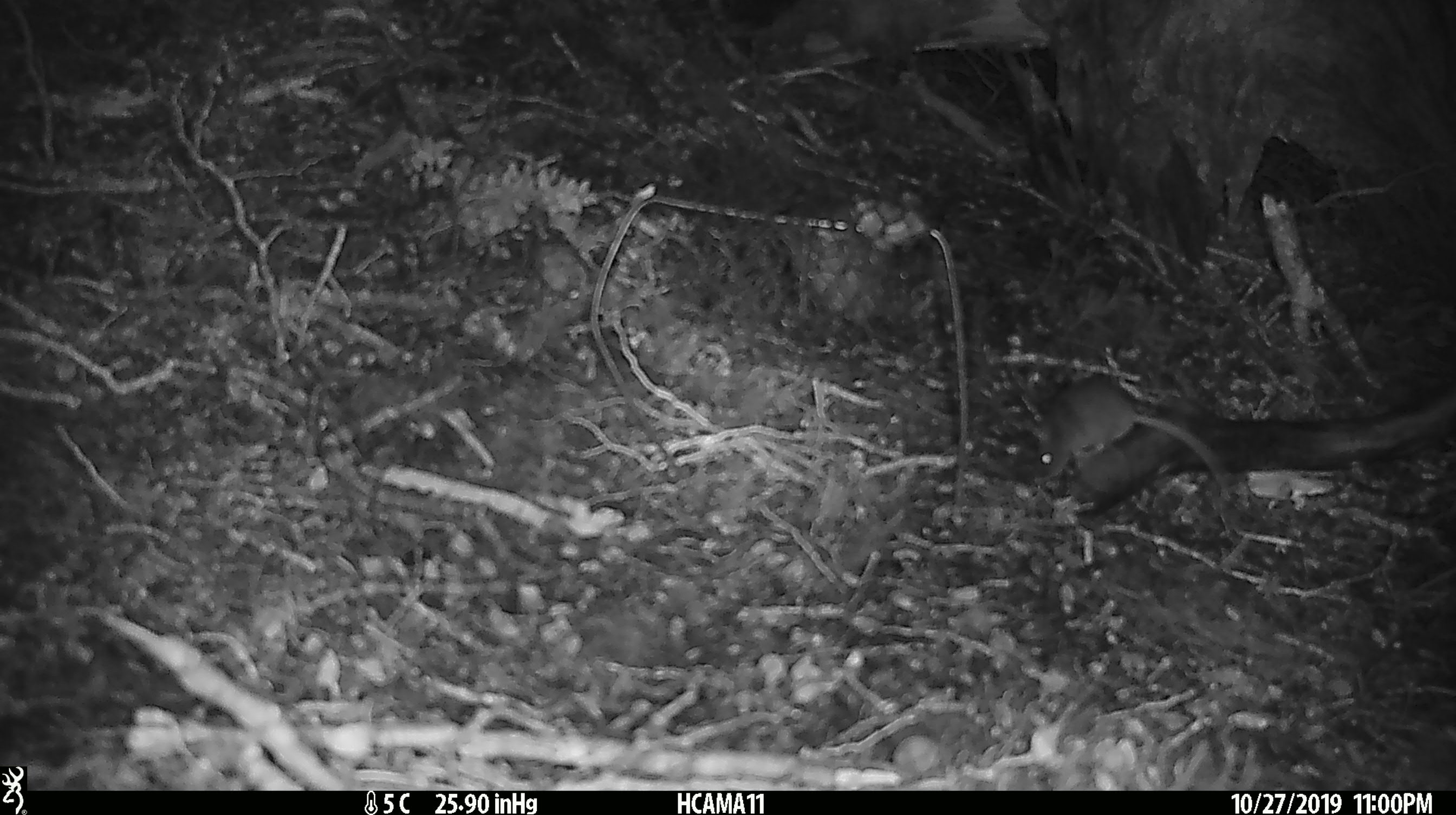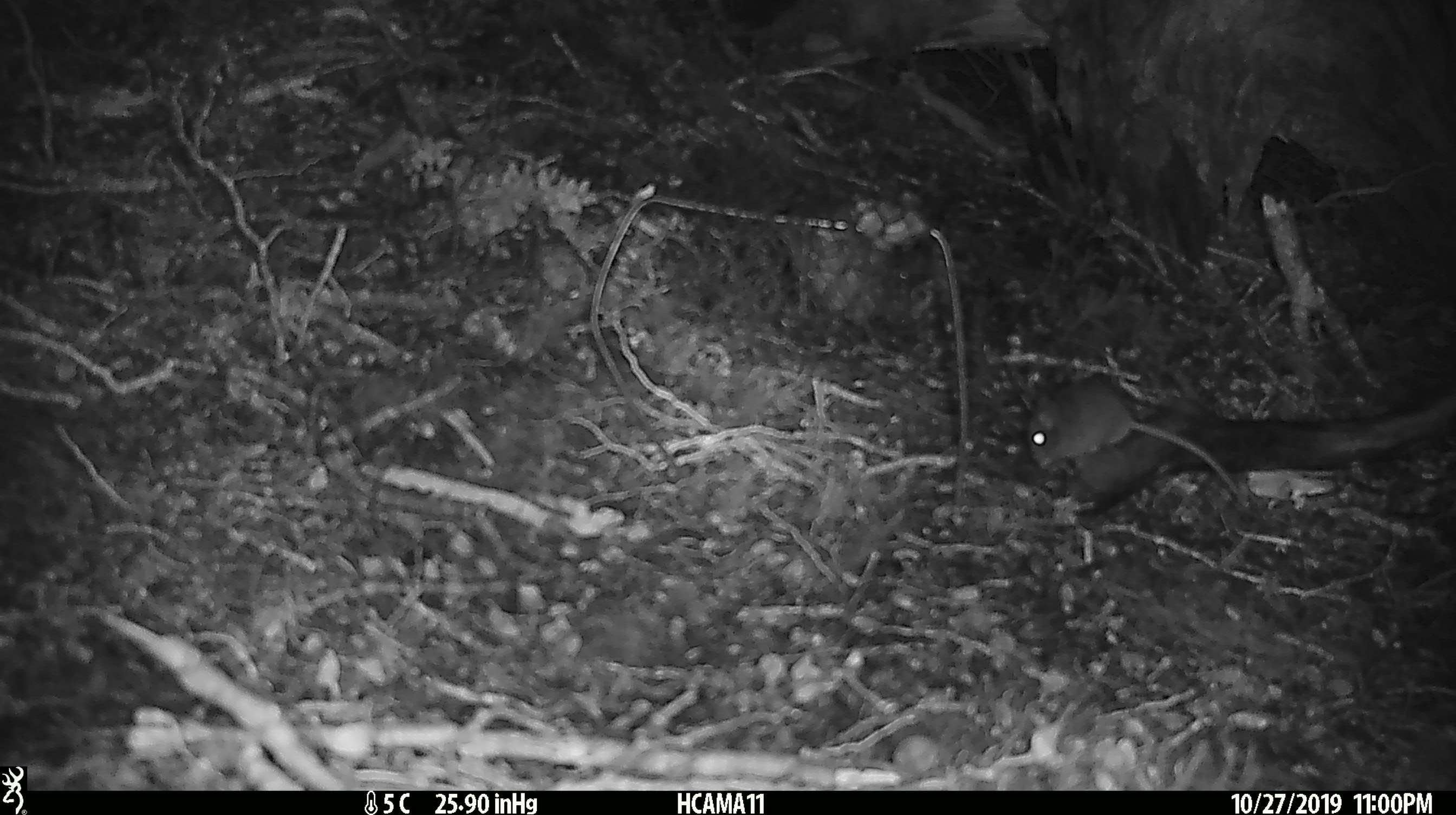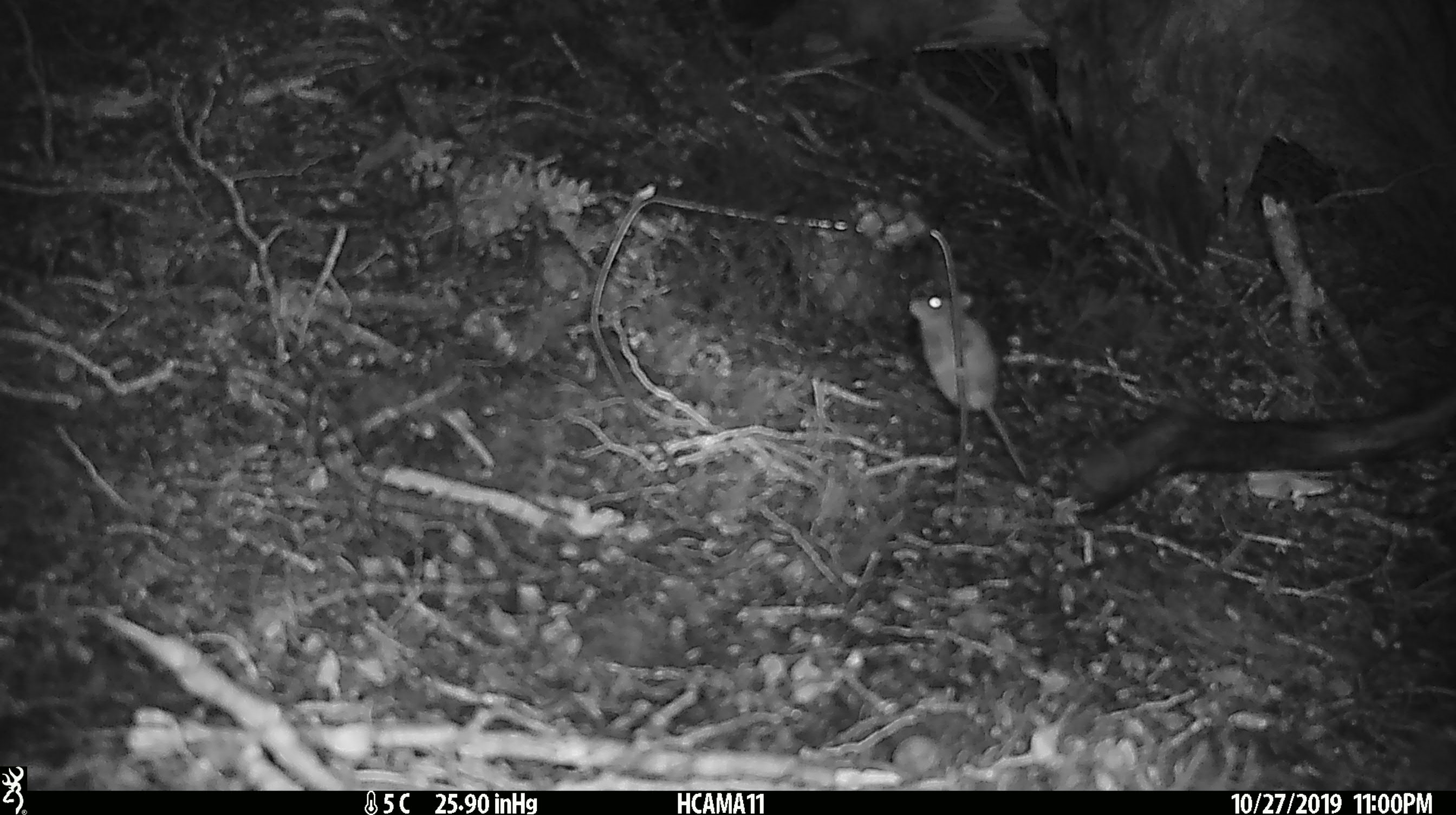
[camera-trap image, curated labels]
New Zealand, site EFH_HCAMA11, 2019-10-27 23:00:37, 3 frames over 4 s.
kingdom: Animalia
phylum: Chordata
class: Mammalia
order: Rodentia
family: Muridae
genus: Mus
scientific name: Mus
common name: mouse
Mouse (Mus).